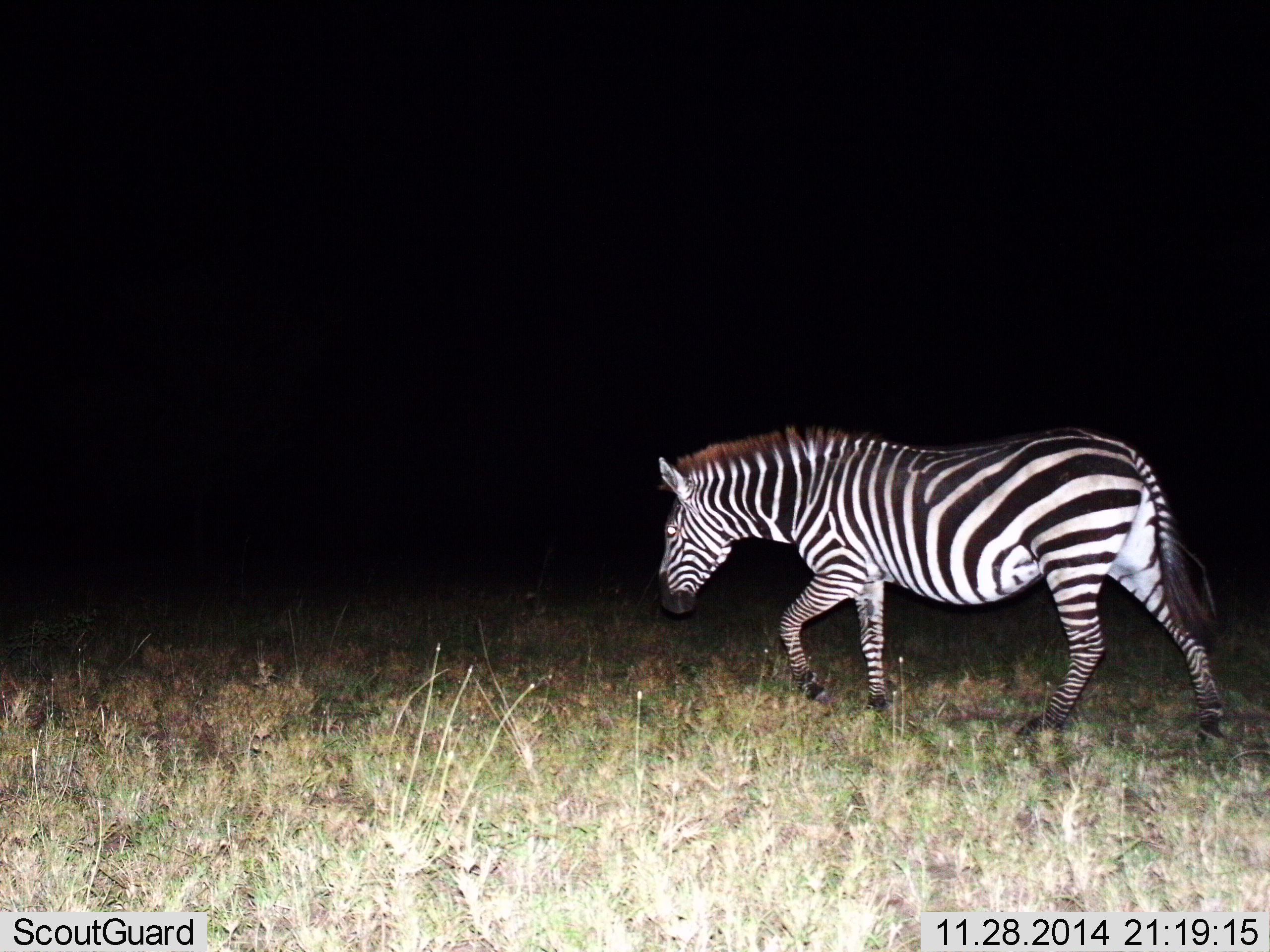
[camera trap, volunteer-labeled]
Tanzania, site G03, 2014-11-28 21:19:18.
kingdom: Animalia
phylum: Chordata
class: Mammalia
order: Perissodactyla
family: Equidae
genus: Equus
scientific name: Equus quagga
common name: plains zebra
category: zebra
Zebra (plains zebra) (Equus quagga), count 1. Behavior (volunteer vote fractions): standing 0%, resting 0%, moving 100%, interacting 0%. Young present (vote fraction): 0%. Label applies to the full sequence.